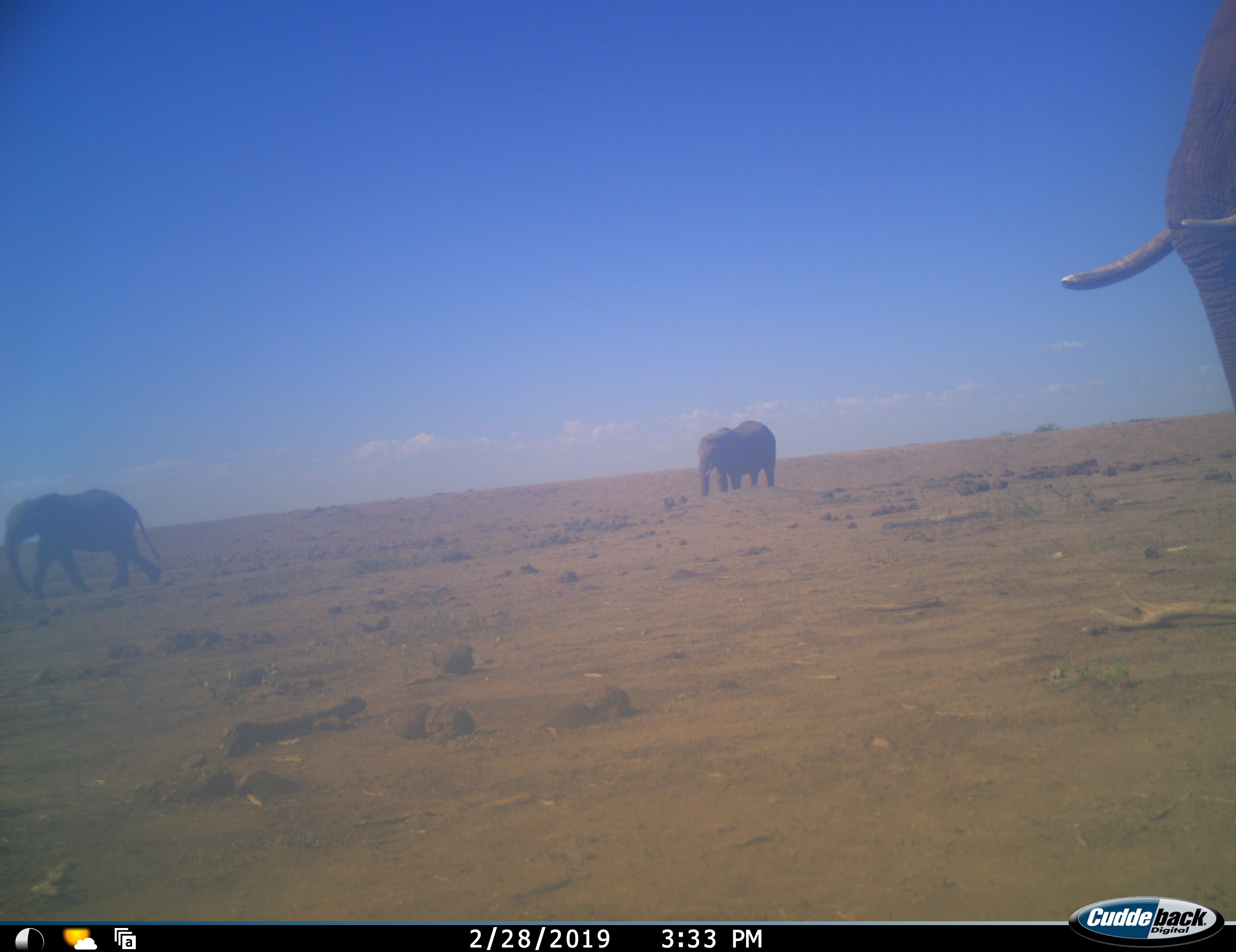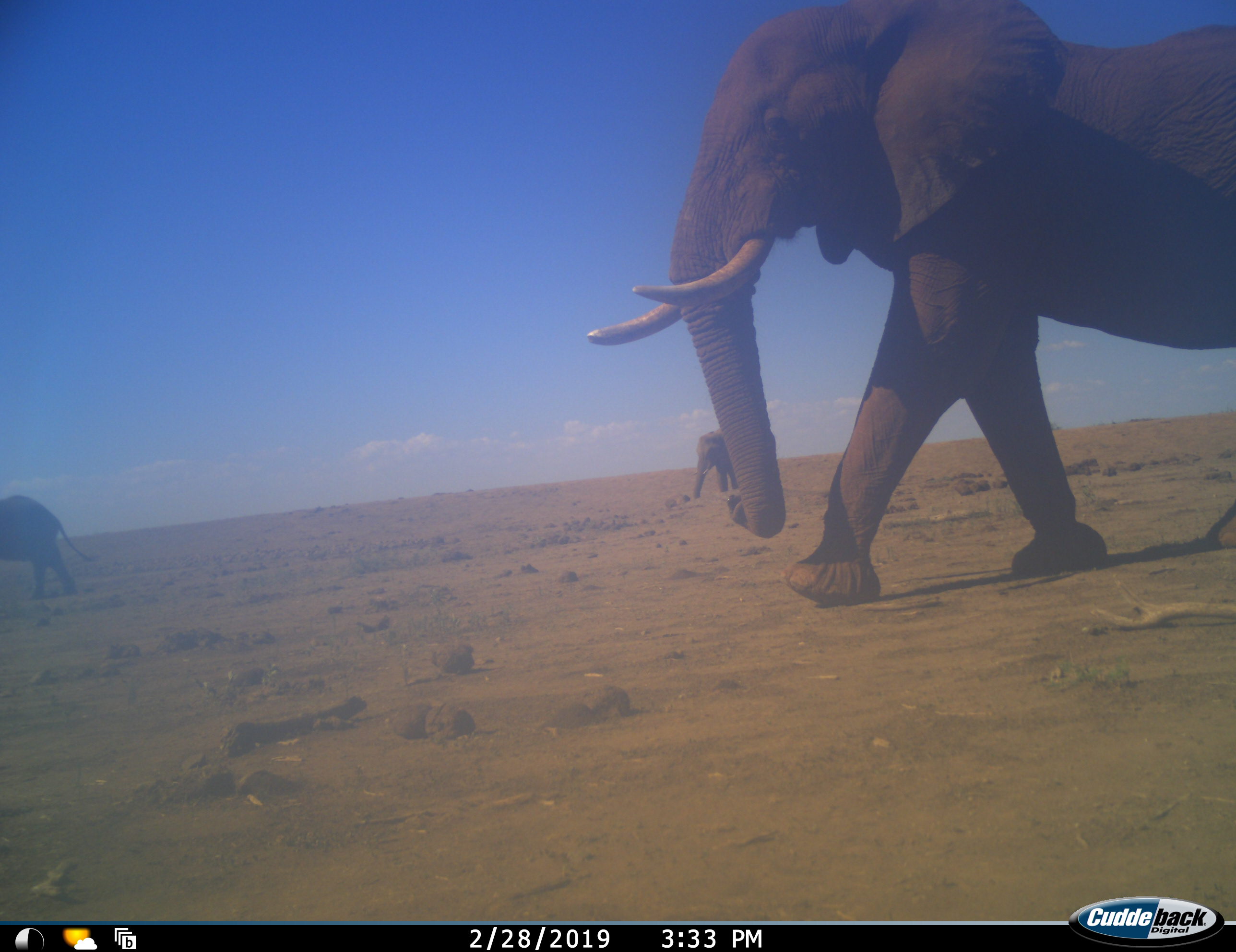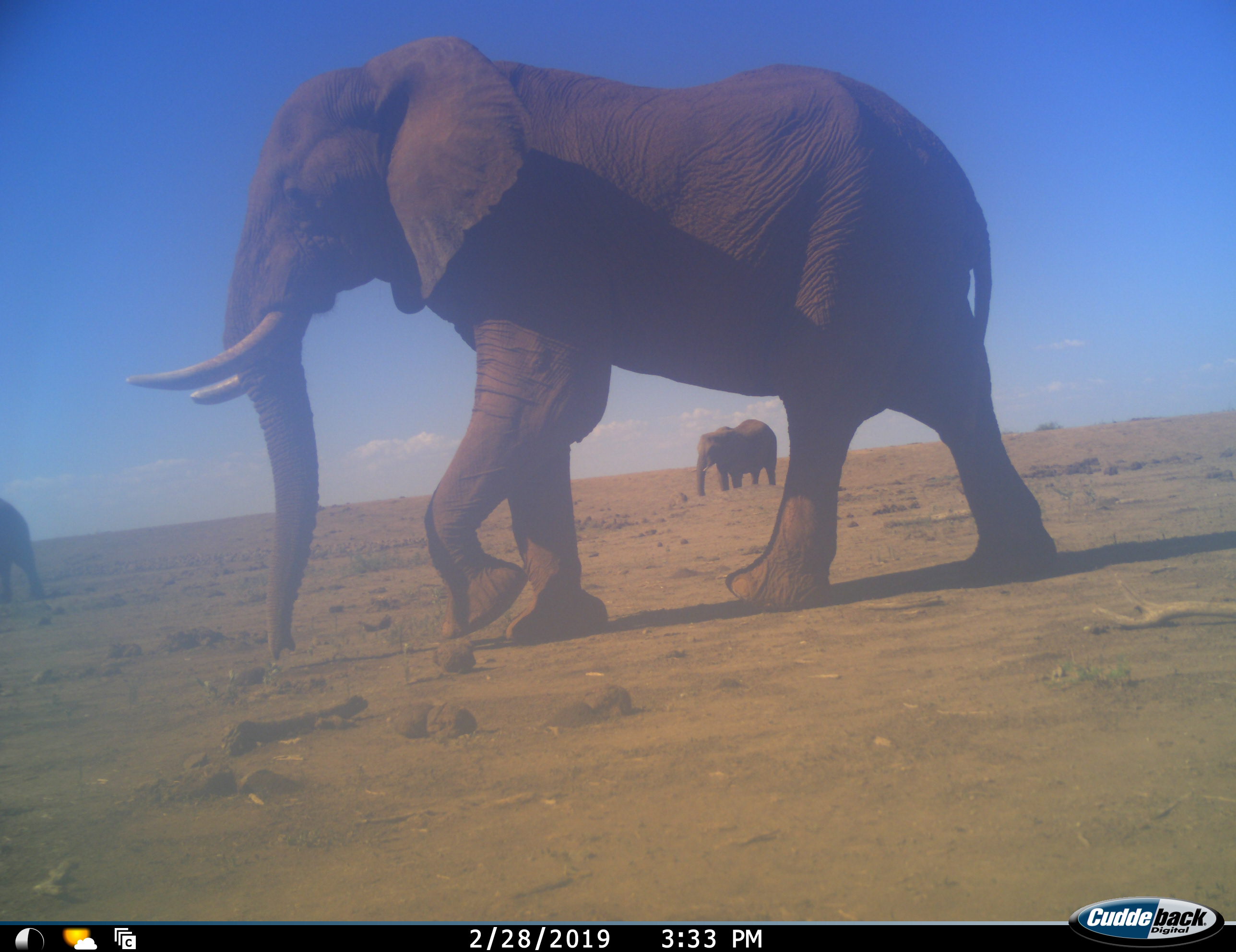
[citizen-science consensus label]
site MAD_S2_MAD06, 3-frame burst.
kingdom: Animalia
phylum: Chordata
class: Mammalia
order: Proboscidea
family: Elephantidae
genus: Loxodonta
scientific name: Loxodonta africana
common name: african bush elephant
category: elephant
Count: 3.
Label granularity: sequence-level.